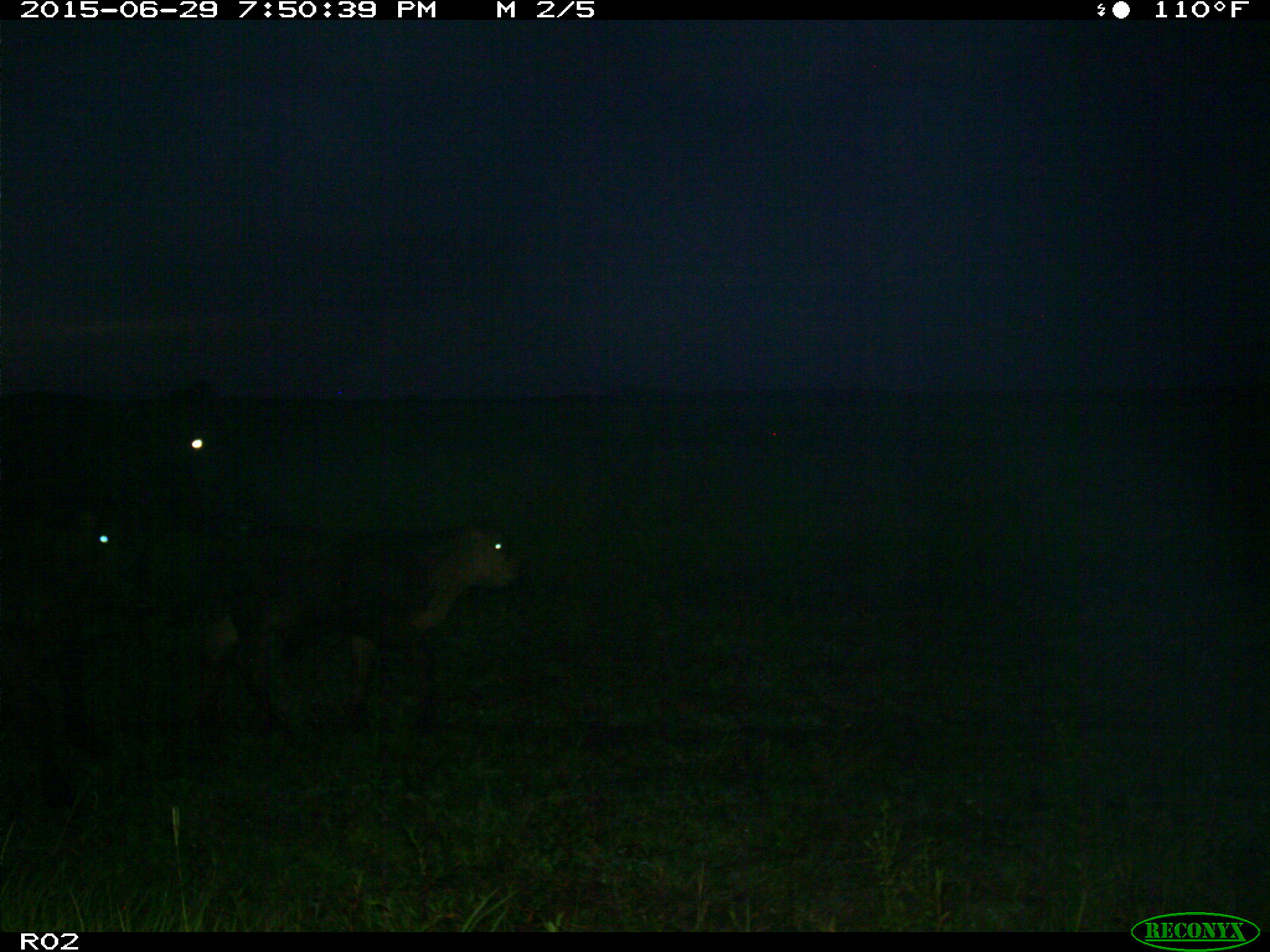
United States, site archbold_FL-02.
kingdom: Animalia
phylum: Chordata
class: Mammalia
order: Artiodactyla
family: Bovidae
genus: Bos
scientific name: Bos taurus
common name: domestic cow